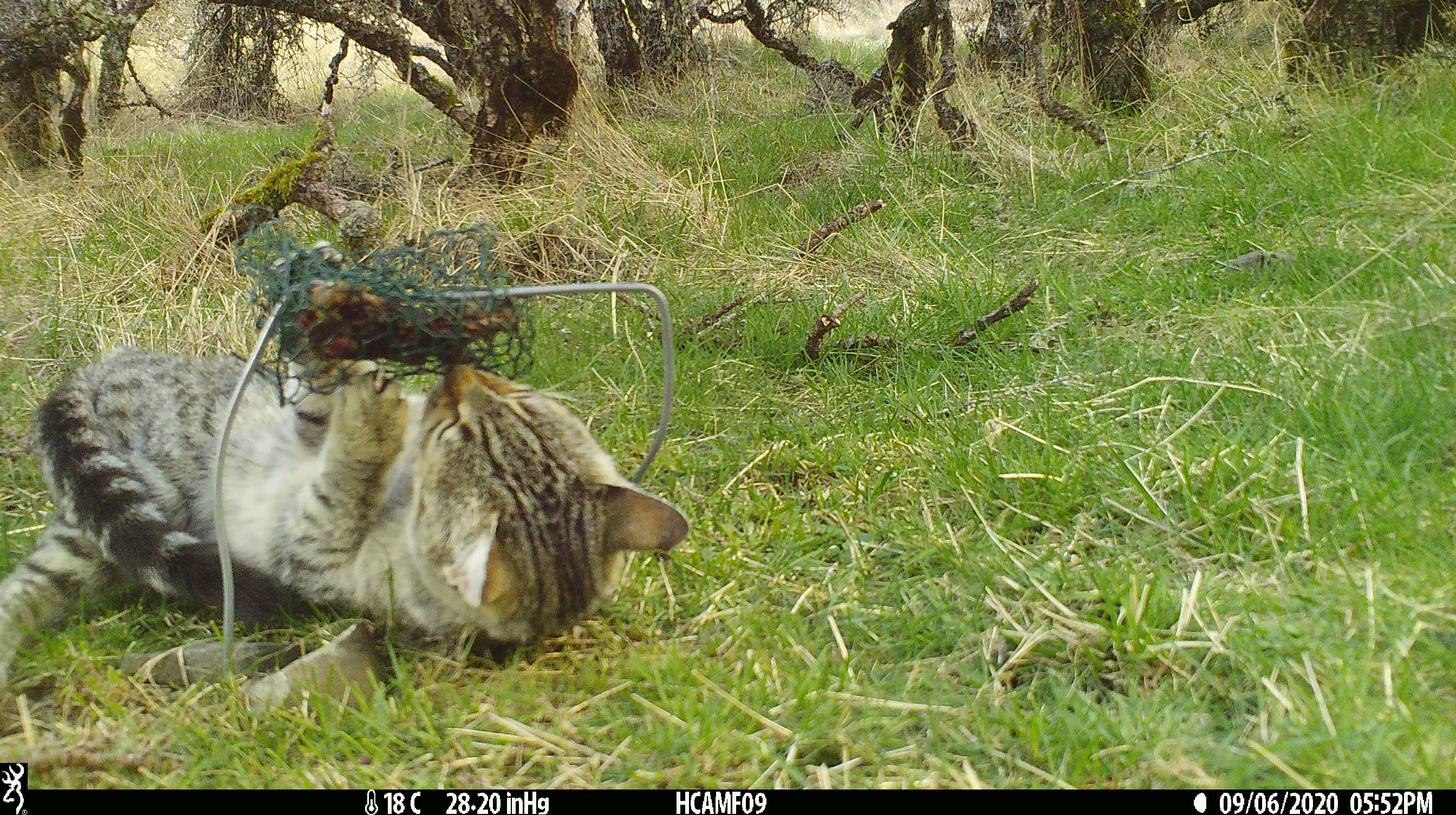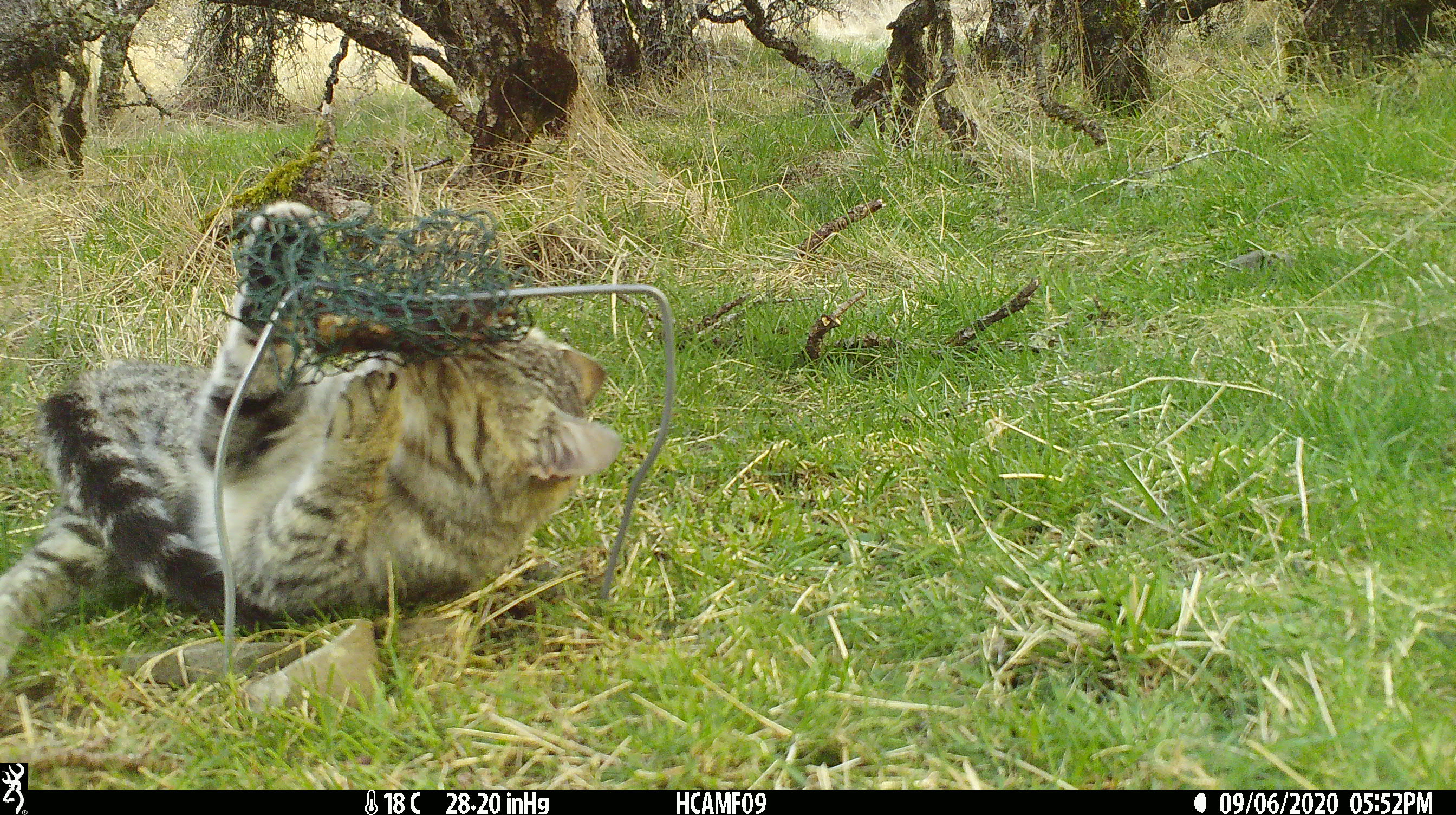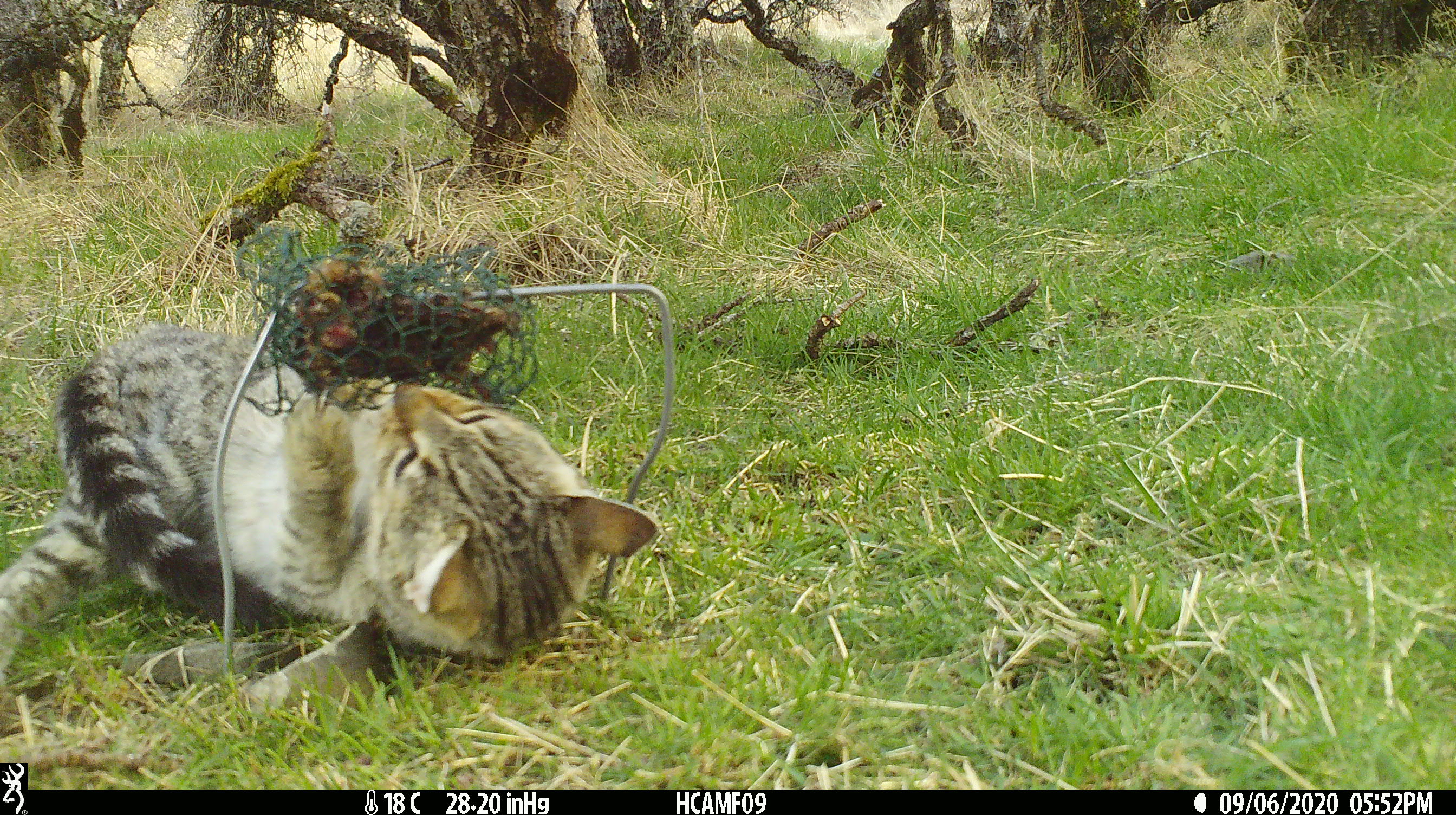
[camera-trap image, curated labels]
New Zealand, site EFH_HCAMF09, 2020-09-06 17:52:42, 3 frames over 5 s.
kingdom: Animalia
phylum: Chordata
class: Mammalia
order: Carnivora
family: Felidae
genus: Felis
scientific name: Felis catus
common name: domestic cat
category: cat